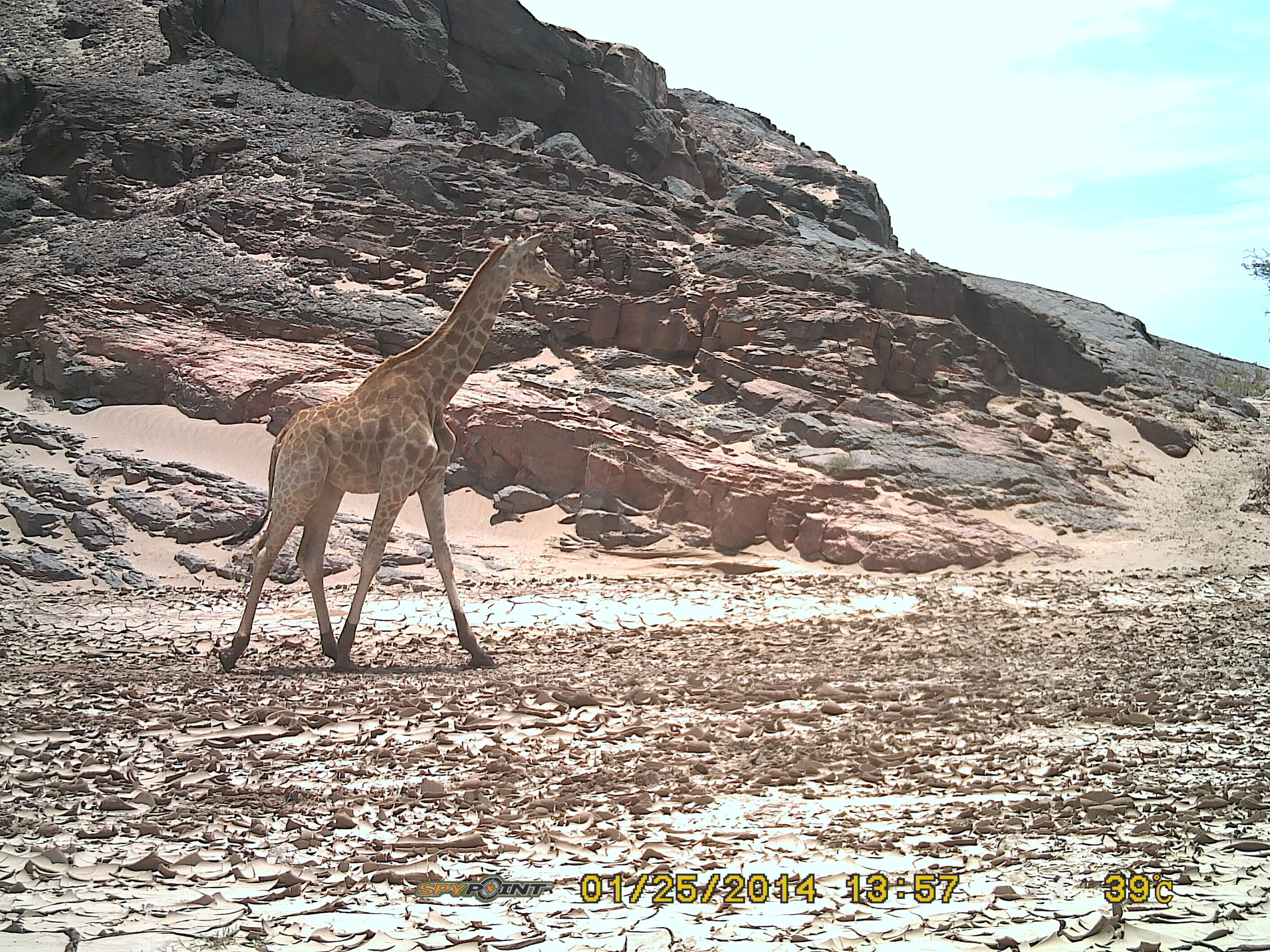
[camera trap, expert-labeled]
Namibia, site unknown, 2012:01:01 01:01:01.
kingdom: Animalia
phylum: Chordata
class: Mammalia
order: Artiodactyla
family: Giraffidae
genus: Giraffa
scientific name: Giraffa camelopardalis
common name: giraffe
Giraffa camelopardalis (giraffe).